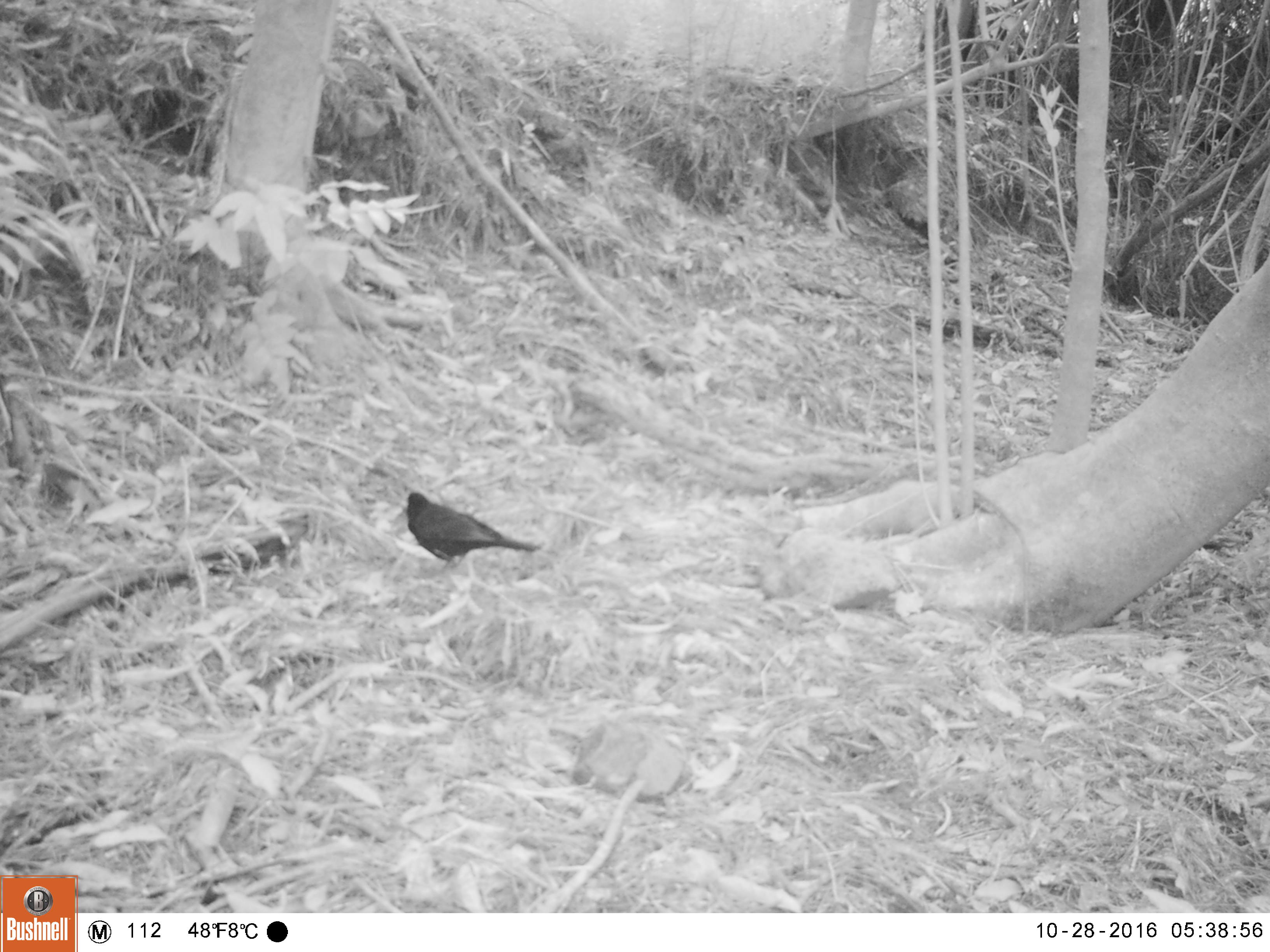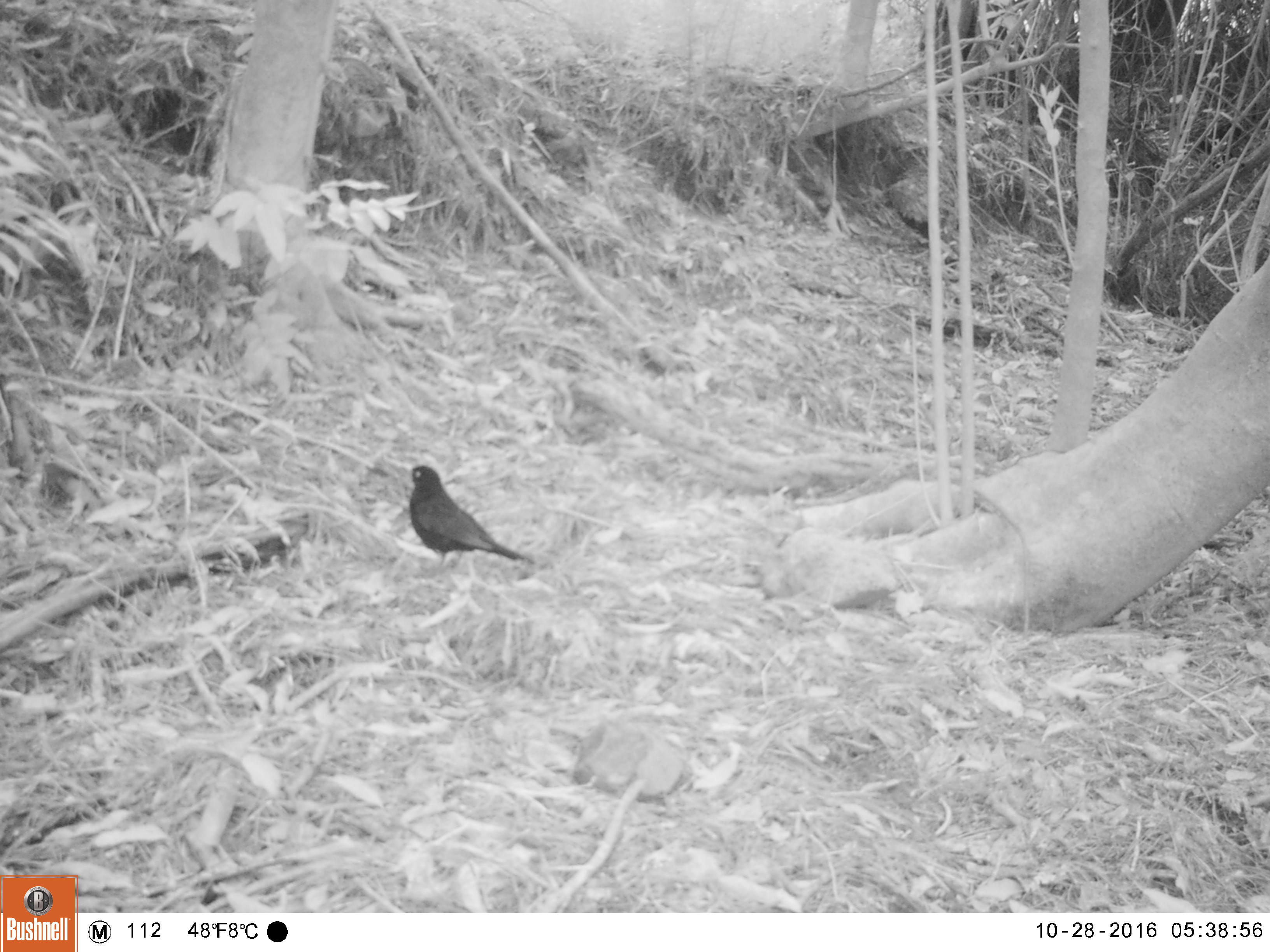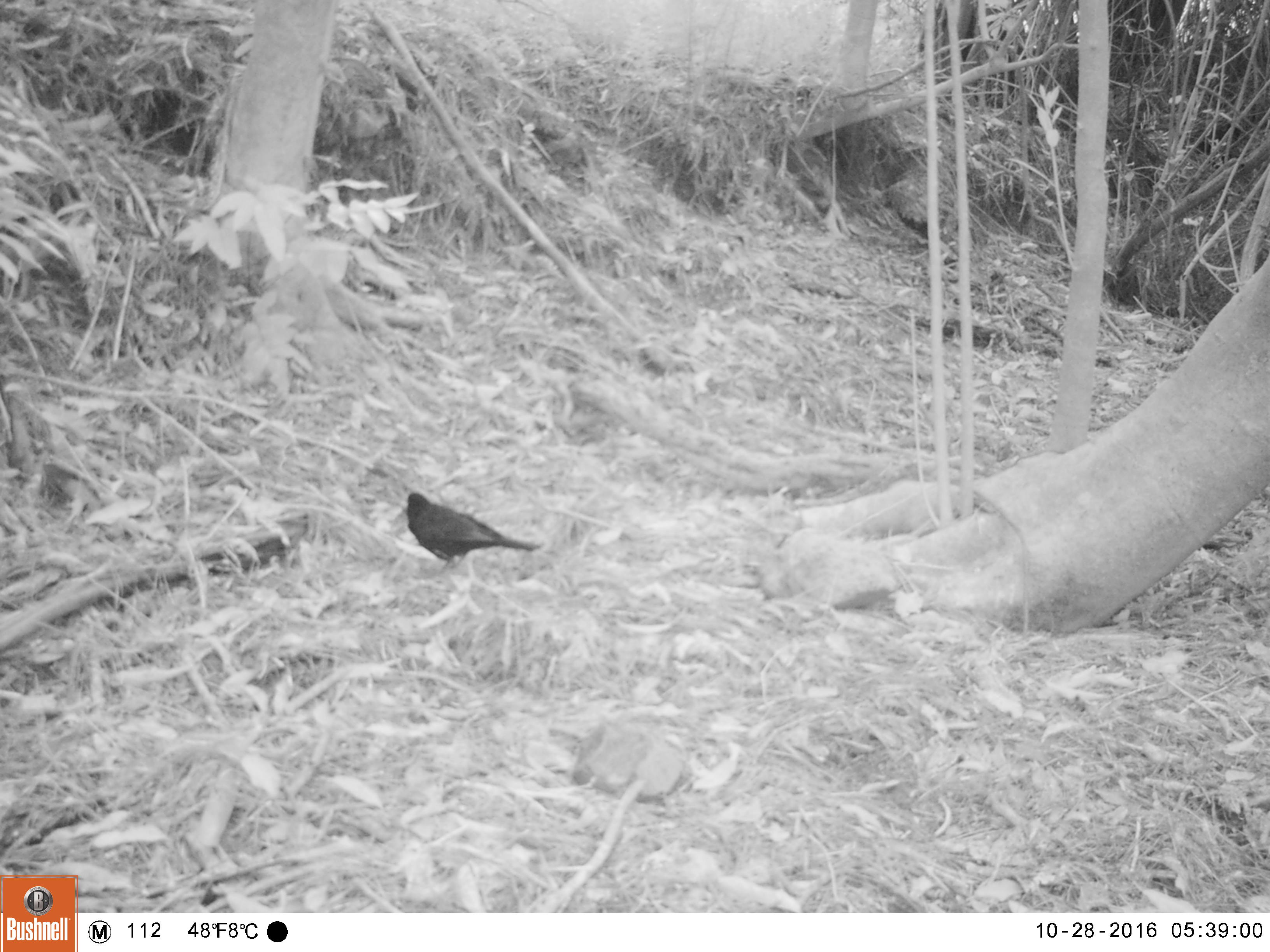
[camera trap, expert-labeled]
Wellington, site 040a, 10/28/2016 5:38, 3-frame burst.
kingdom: Animalia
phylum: Chordata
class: Aves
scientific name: Aves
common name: bird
Bird (Aves).